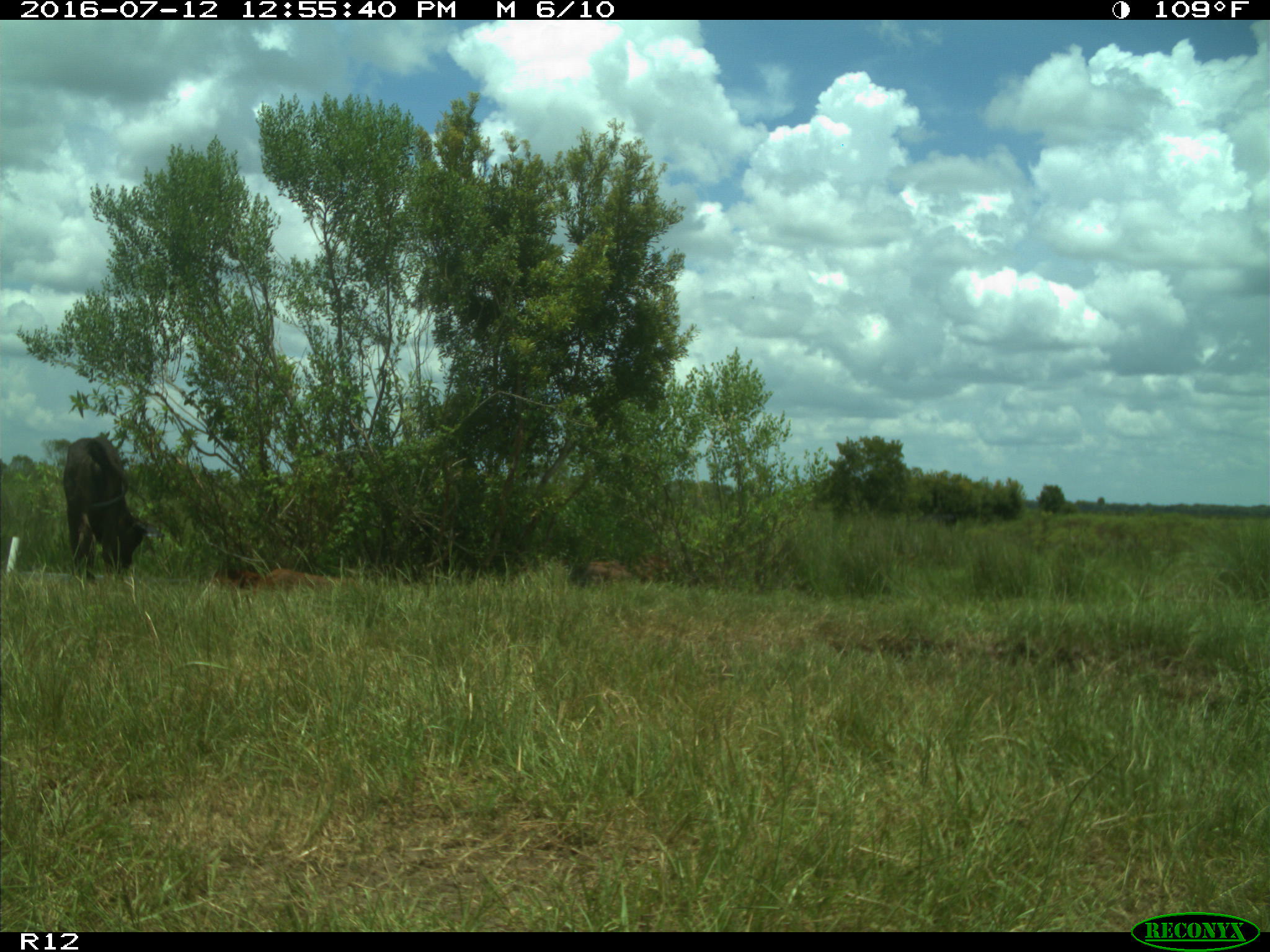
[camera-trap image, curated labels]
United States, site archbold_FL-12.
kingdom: Animalia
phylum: Chordata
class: Mammalia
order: Artiodactyla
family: Bovidae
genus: Bos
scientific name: Bos taurus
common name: domestic cow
Bos taurus (domestic cow).